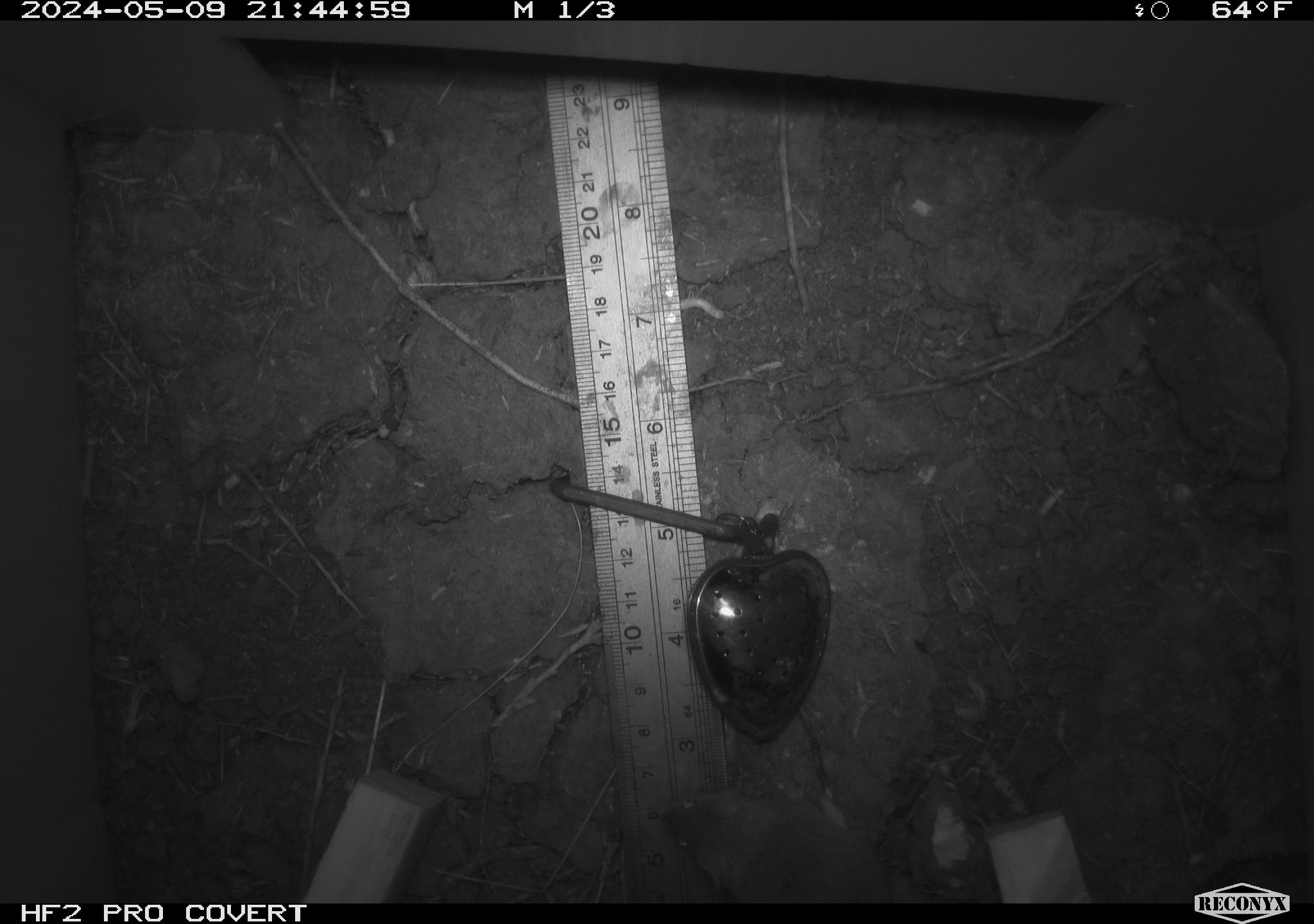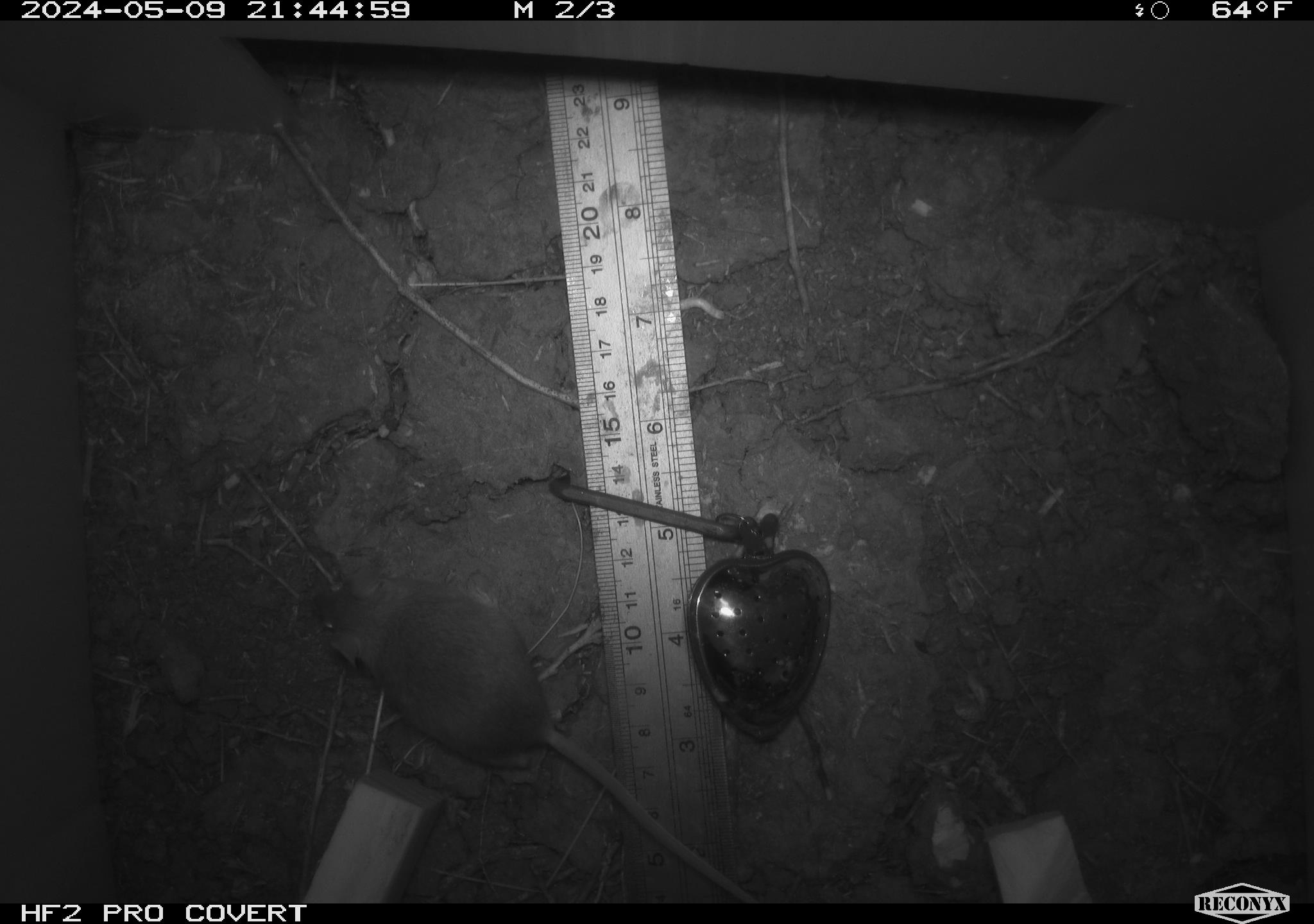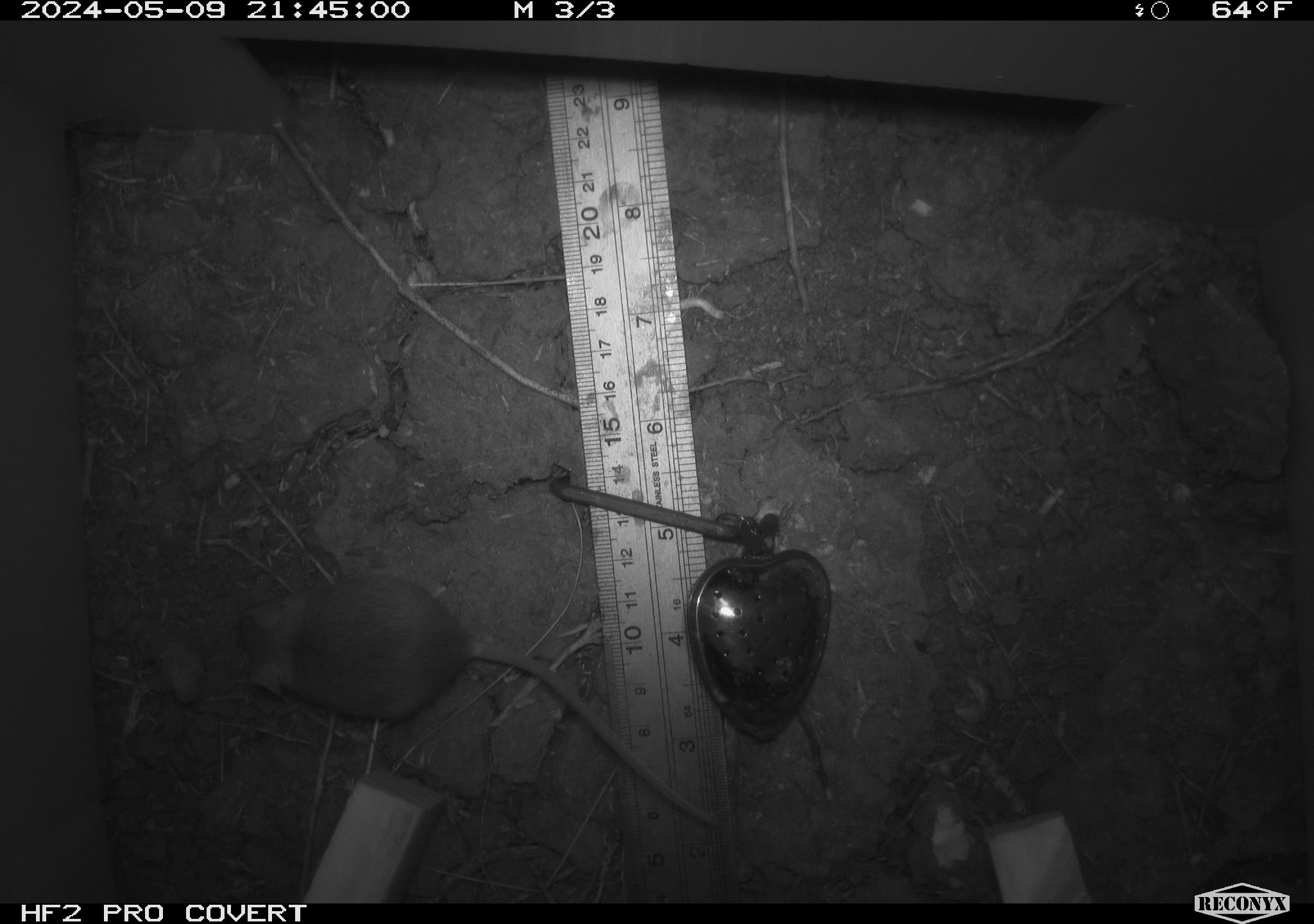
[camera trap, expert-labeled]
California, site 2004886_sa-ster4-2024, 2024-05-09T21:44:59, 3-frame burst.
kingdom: Animalia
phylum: Chordata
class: Mammalia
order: Rodentia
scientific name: Rodentia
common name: mouse species